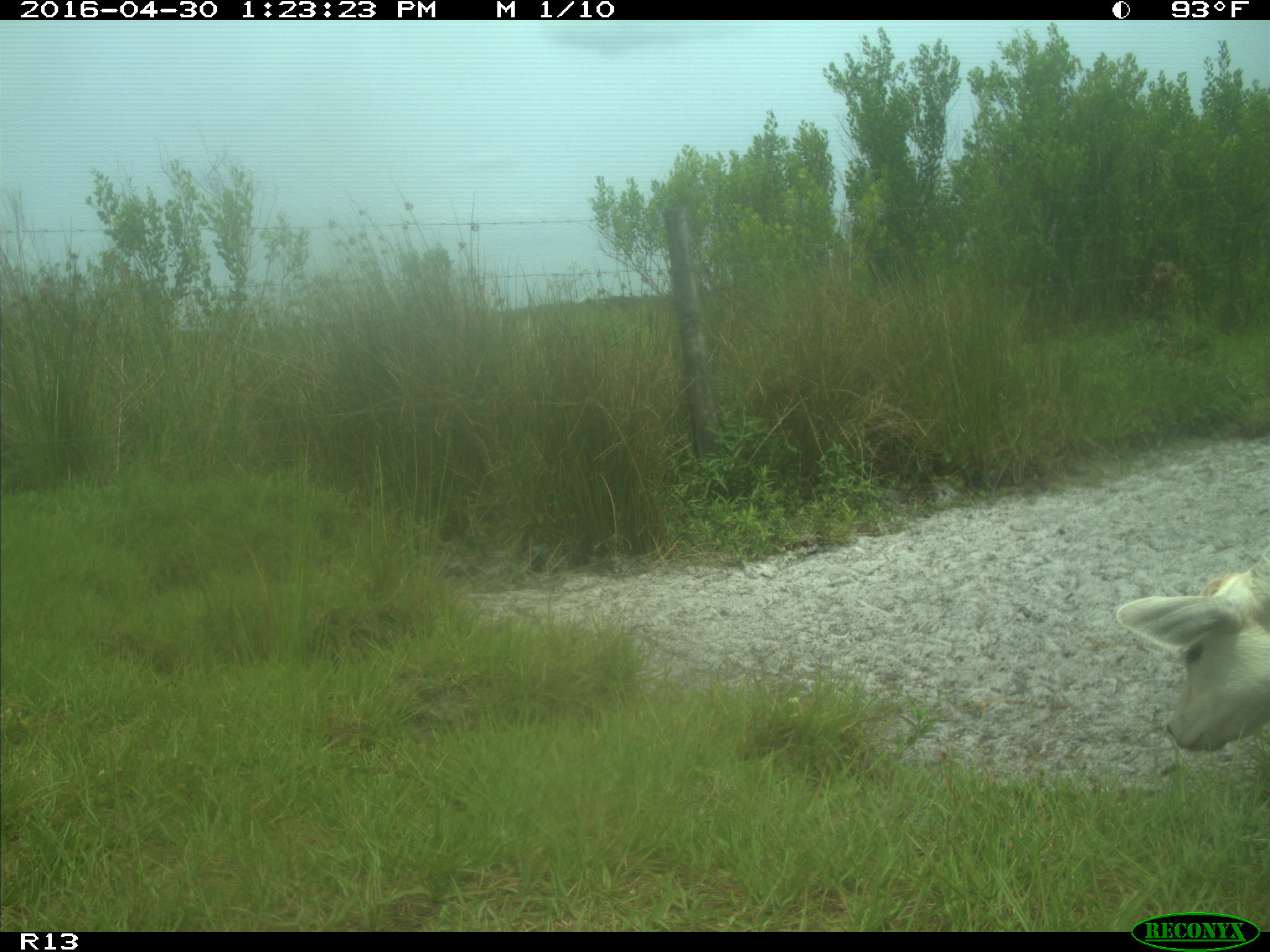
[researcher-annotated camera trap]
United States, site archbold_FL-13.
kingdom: Animalia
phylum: Chordata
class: Mammalia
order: Artiodactyla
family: Bovidae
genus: Bos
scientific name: Bos taurus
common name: domestic cow